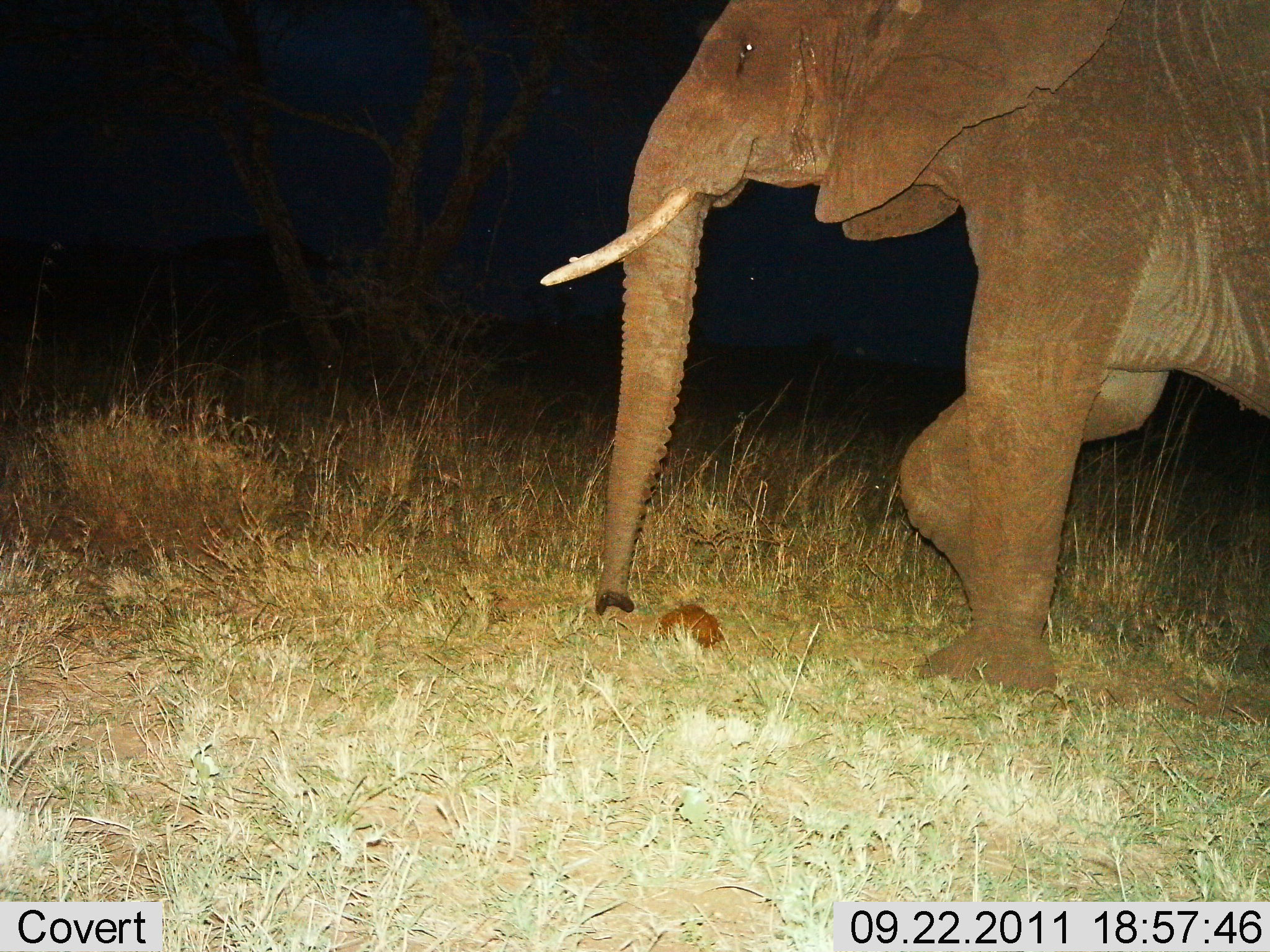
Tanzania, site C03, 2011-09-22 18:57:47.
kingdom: Animalia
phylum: Chordata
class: Mammalia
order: Proboscidea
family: Elephantidae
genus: Loxodonta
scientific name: Loxodonta africana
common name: african bush elephant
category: elephant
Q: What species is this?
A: Elephant (african bush elephant) (Loxodonta africana).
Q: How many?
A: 1.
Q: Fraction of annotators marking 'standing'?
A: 7%.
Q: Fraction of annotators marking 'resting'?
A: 0%.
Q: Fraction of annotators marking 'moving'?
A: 93%.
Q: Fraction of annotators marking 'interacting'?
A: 0%.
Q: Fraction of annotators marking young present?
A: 0%.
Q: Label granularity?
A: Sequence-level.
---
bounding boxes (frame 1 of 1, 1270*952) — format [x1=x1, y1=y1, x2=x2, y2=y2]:
animal: [x1=539, y1=0, x2=1270, y2=698]